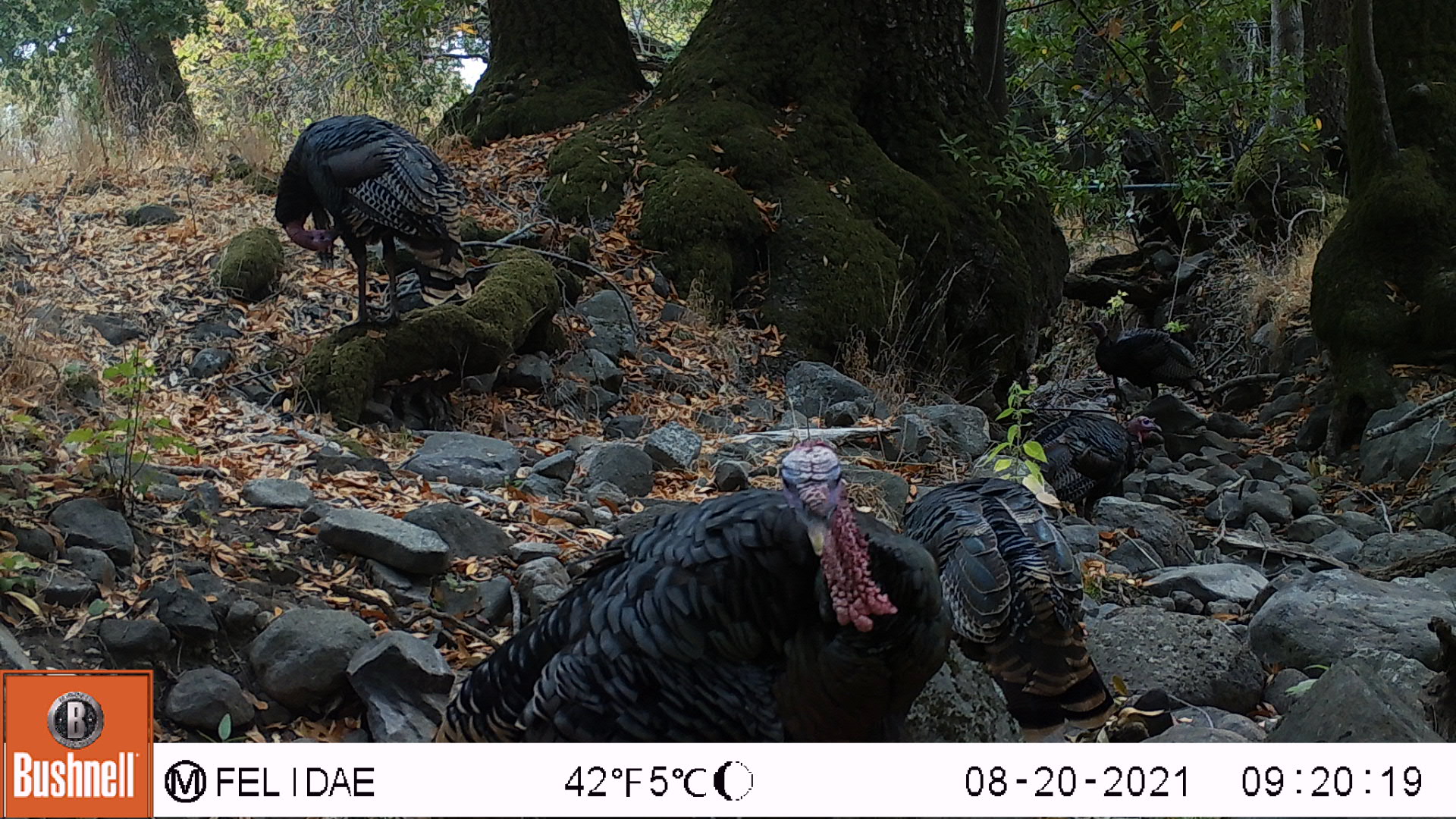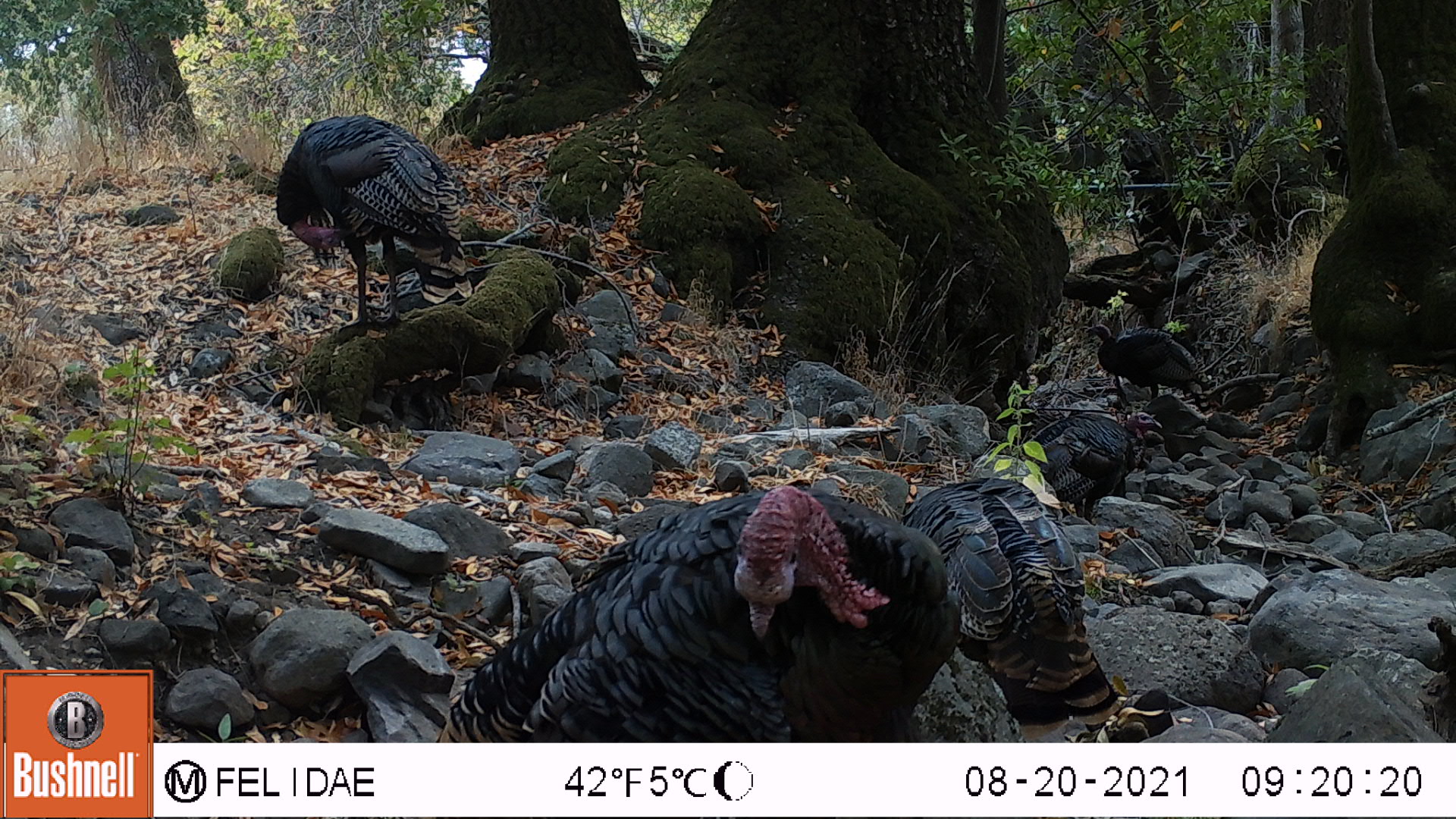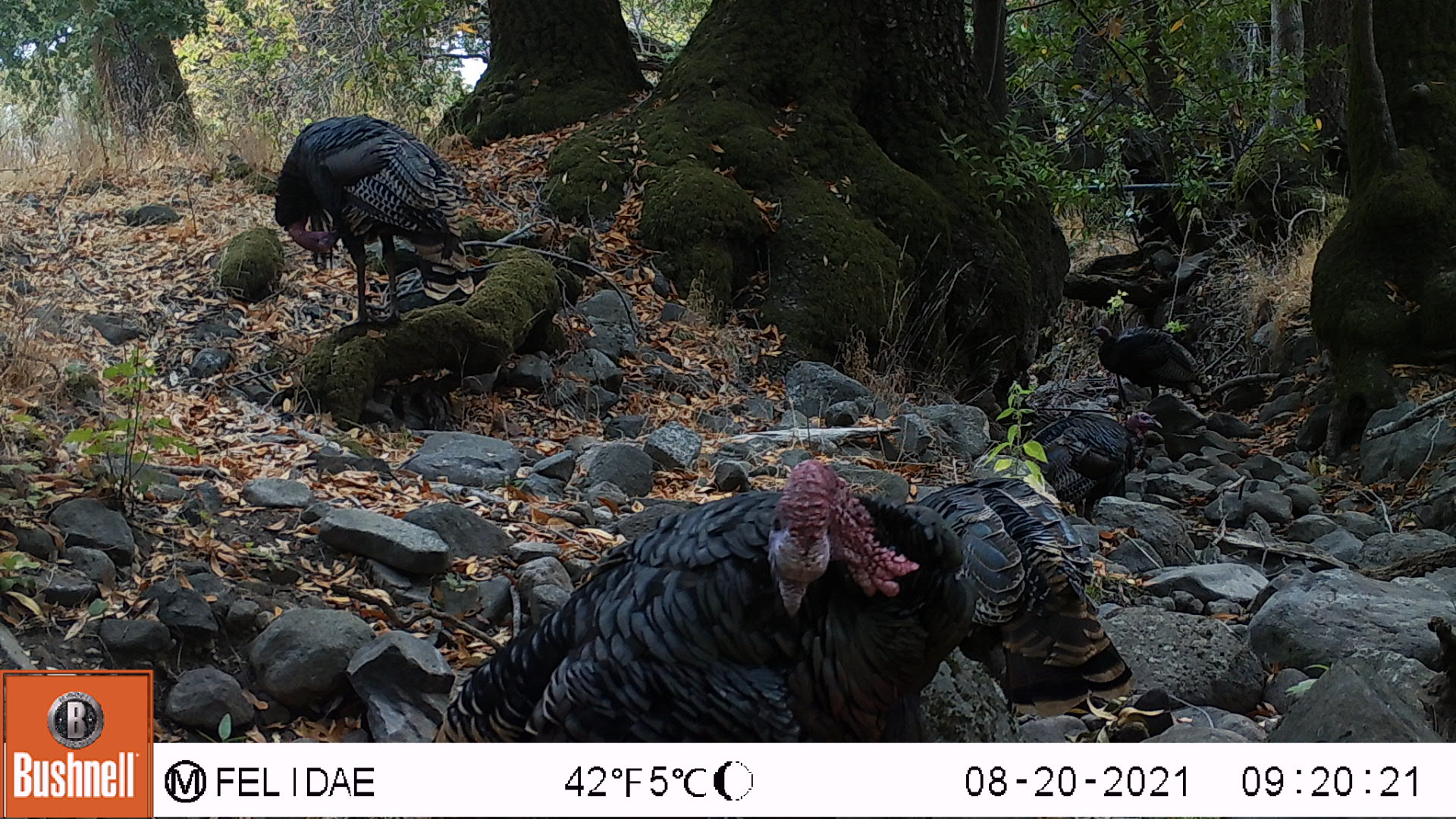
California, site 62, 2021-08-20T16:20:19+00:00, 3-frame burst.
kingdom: Animalia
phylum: Chordata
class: Aves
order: Galliformes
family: Phasianidae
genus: Meleagris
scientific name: Meleagris gallopavo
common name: turkey